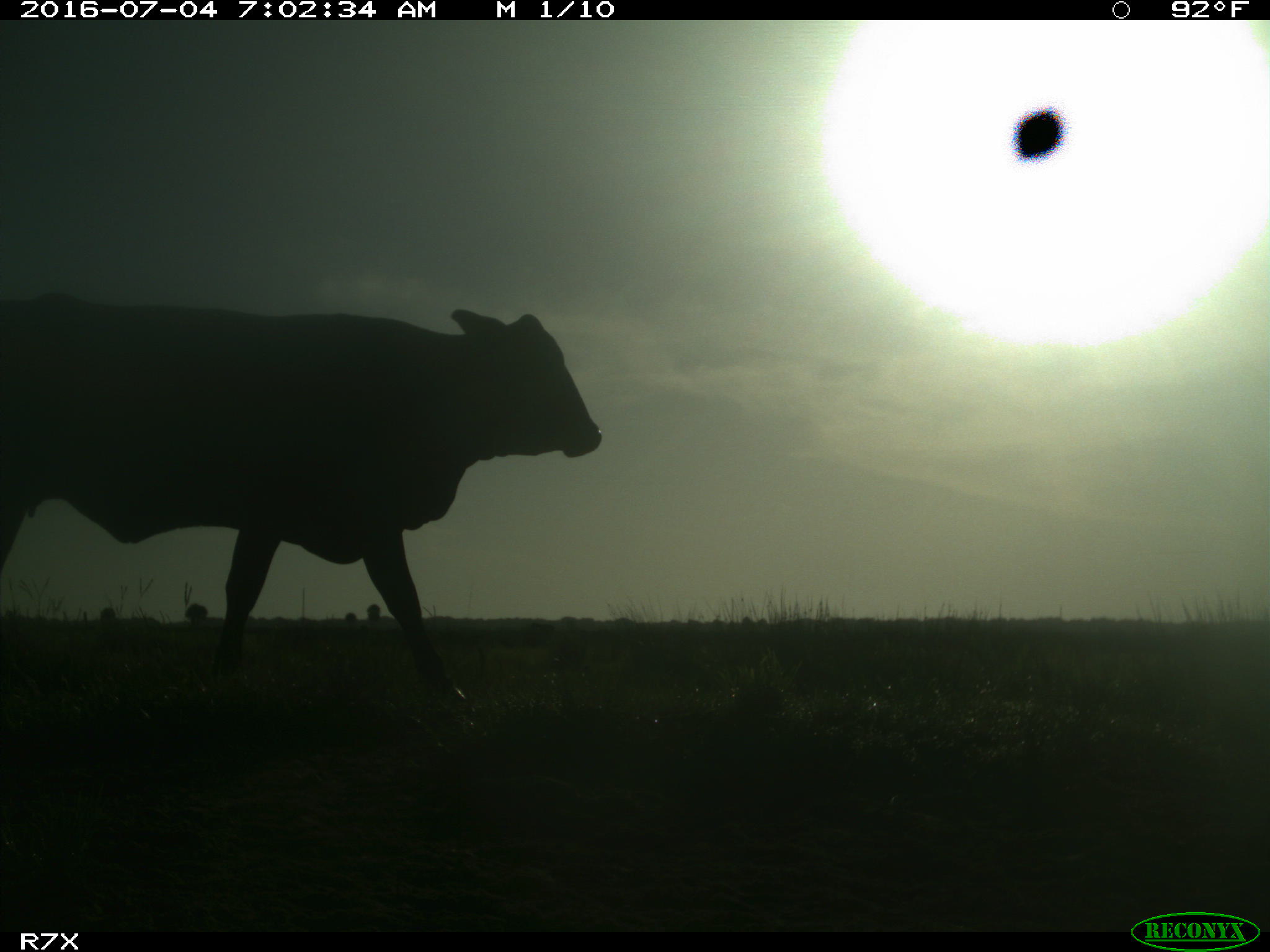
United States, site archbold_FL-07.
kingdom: Animalia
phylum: Chordata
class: Mammalia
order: Artiodactyla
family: Bovidae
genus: Bos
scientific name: Bos taurus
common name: domestic cow